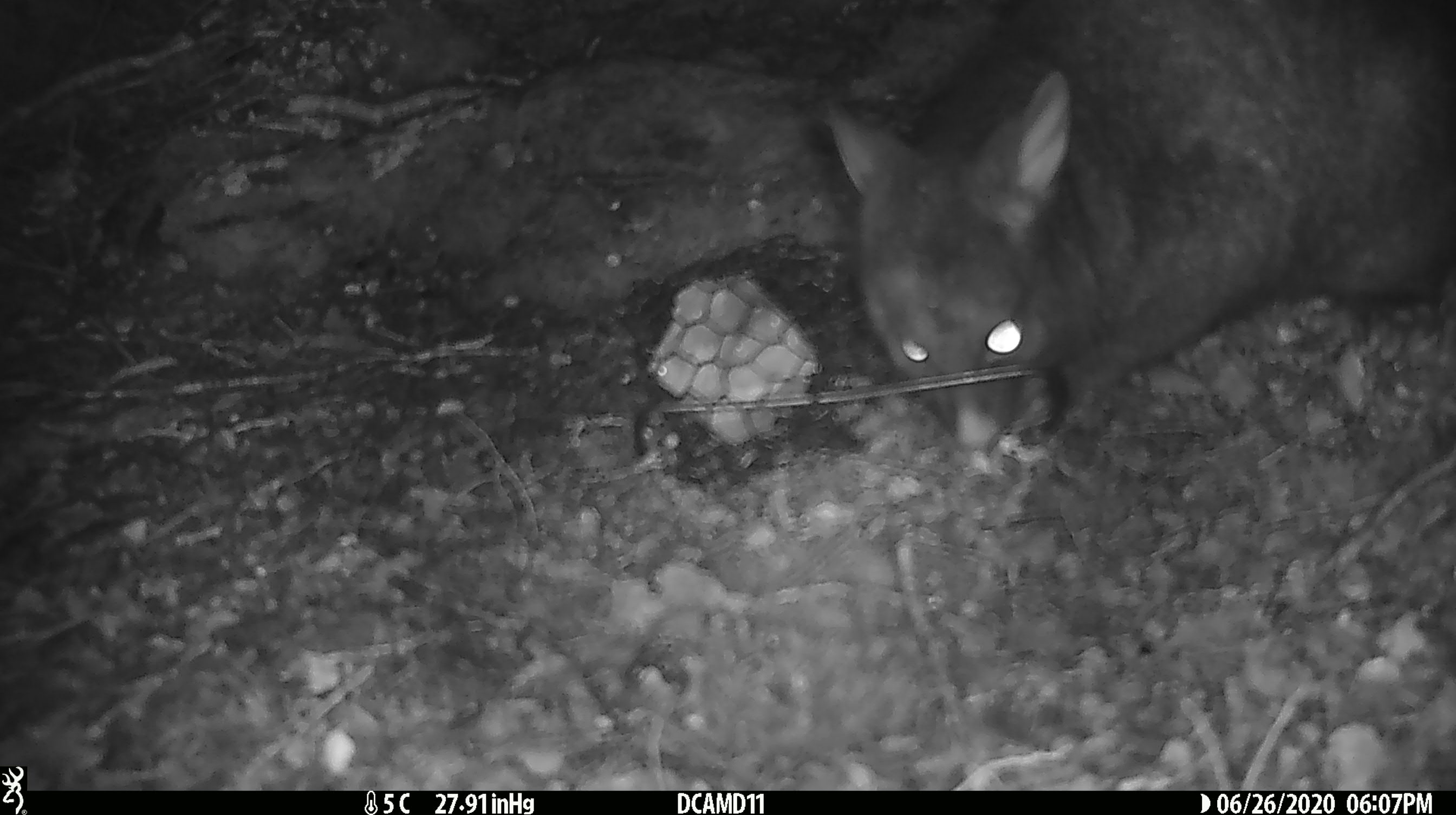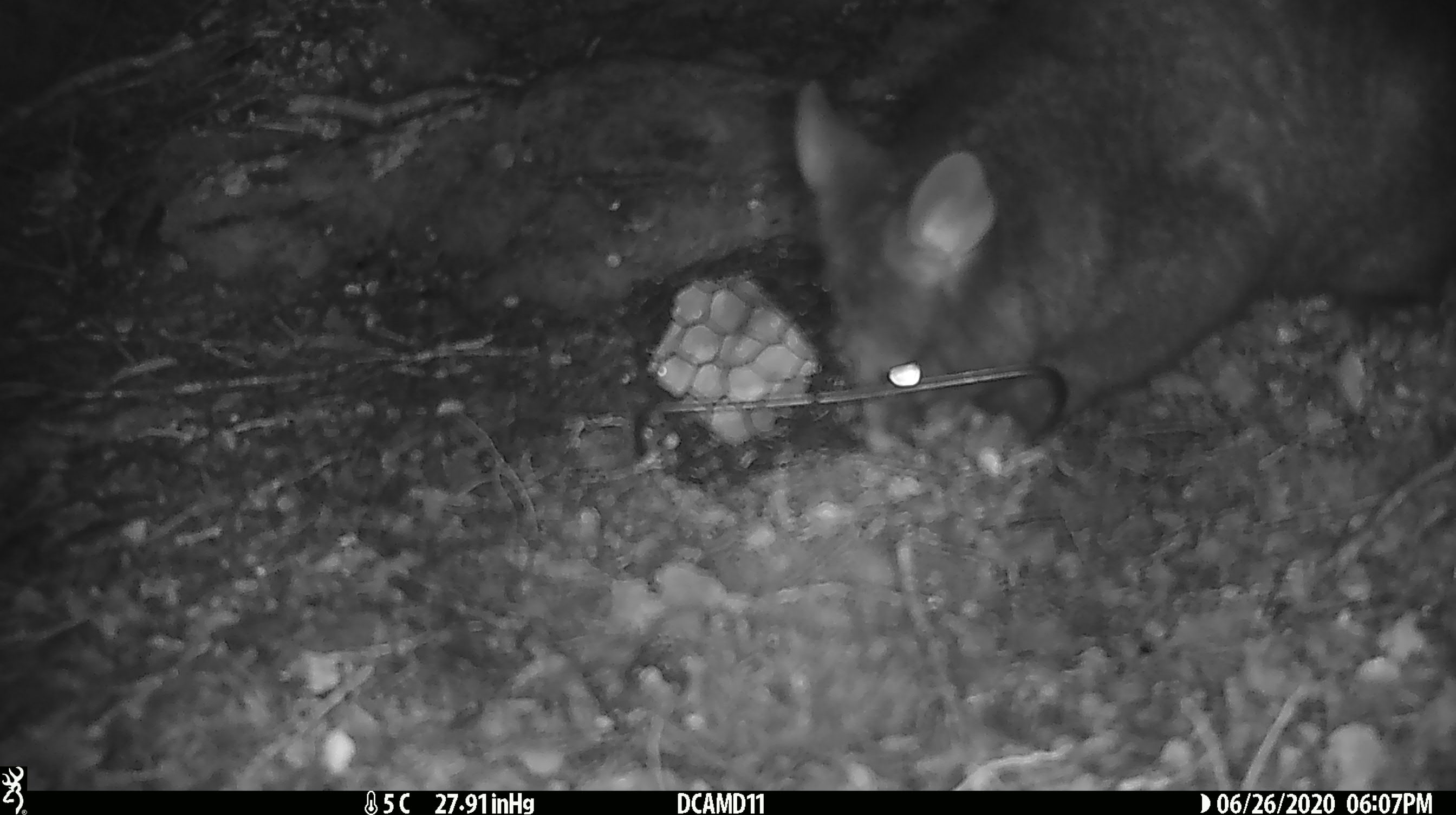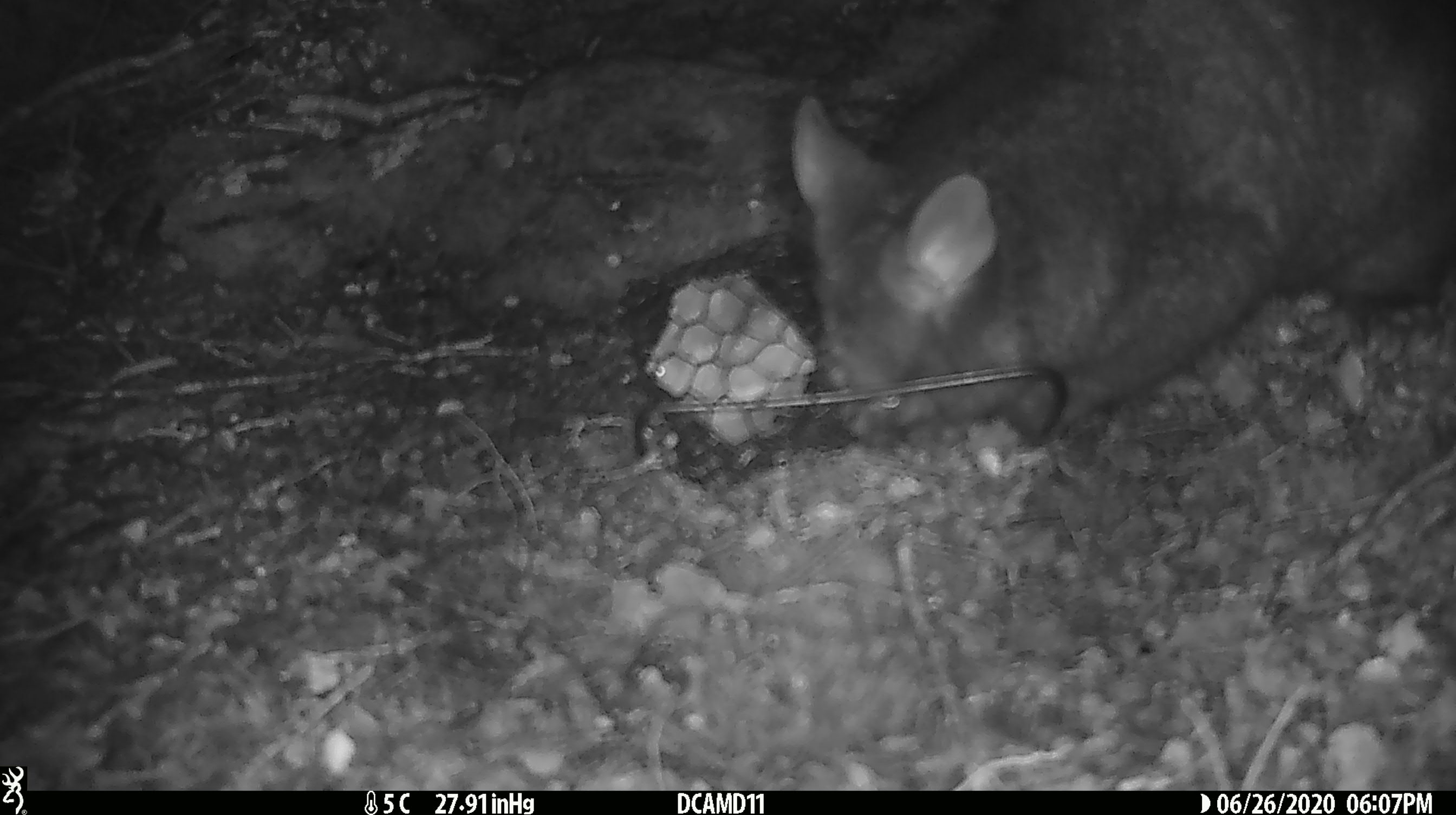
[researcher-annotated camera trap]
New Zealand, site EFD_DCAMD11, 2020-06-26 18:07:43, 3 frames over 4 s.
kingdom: Animalia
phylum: Chordata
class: Mammalia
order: Diprotodontia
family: Phalangeridae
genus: Trichosurus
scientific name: Trichosurus vulpecula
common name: common brushtail possum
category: possum